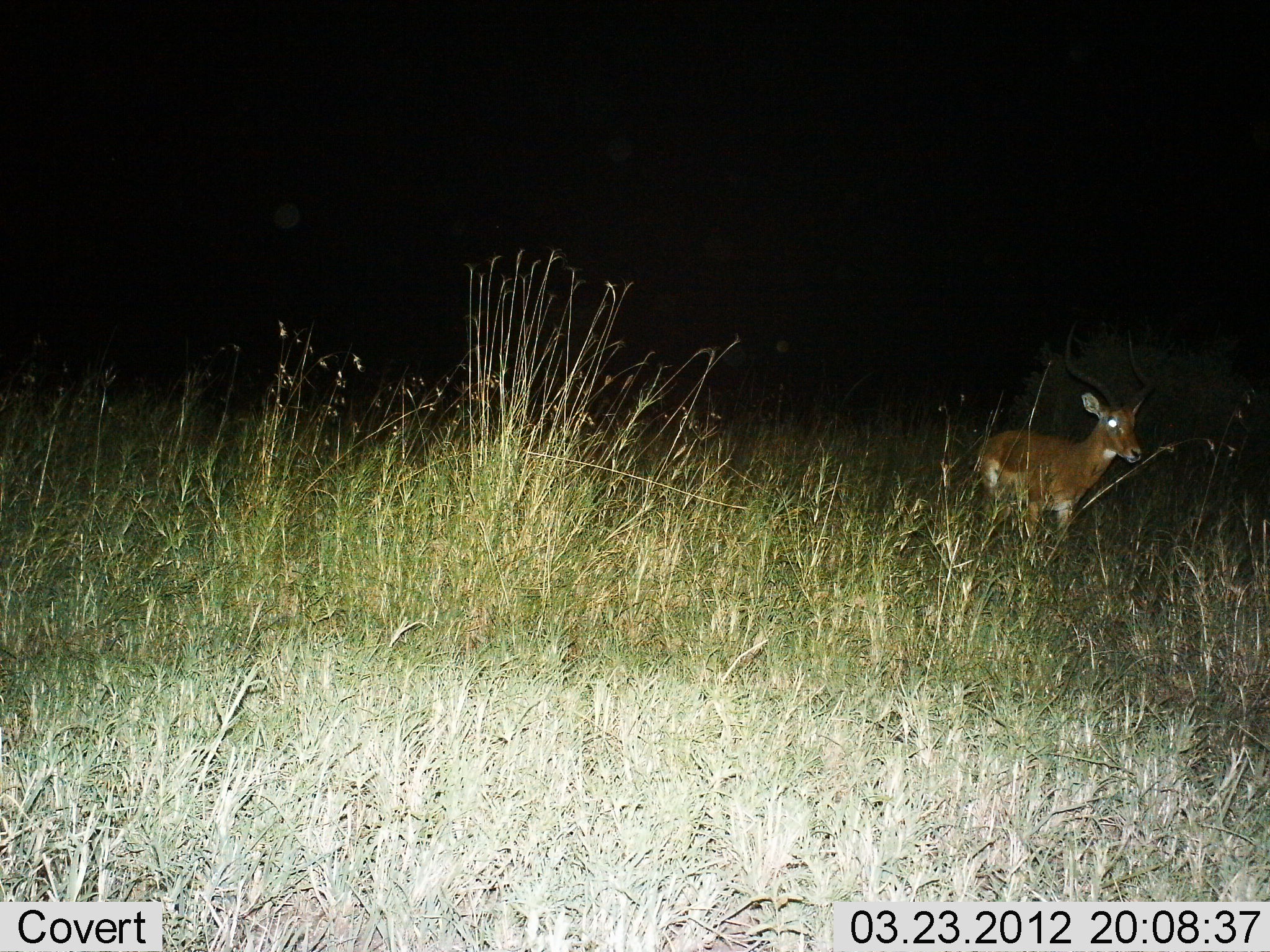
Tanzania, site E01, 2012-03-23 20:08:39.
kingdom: Animalia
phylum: Chordata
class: Mammalia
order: Artiodactyla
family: Bovidae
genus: Aepyceros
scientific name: Aepyceros melampus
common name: impala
Impala (Aepyceros melampus), count 1. Behavior (volunteer vote fractions): standing 67%, resting 0%, moving 40%, interacting 0%. Young present (vote fraction): 0%. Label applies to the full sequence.